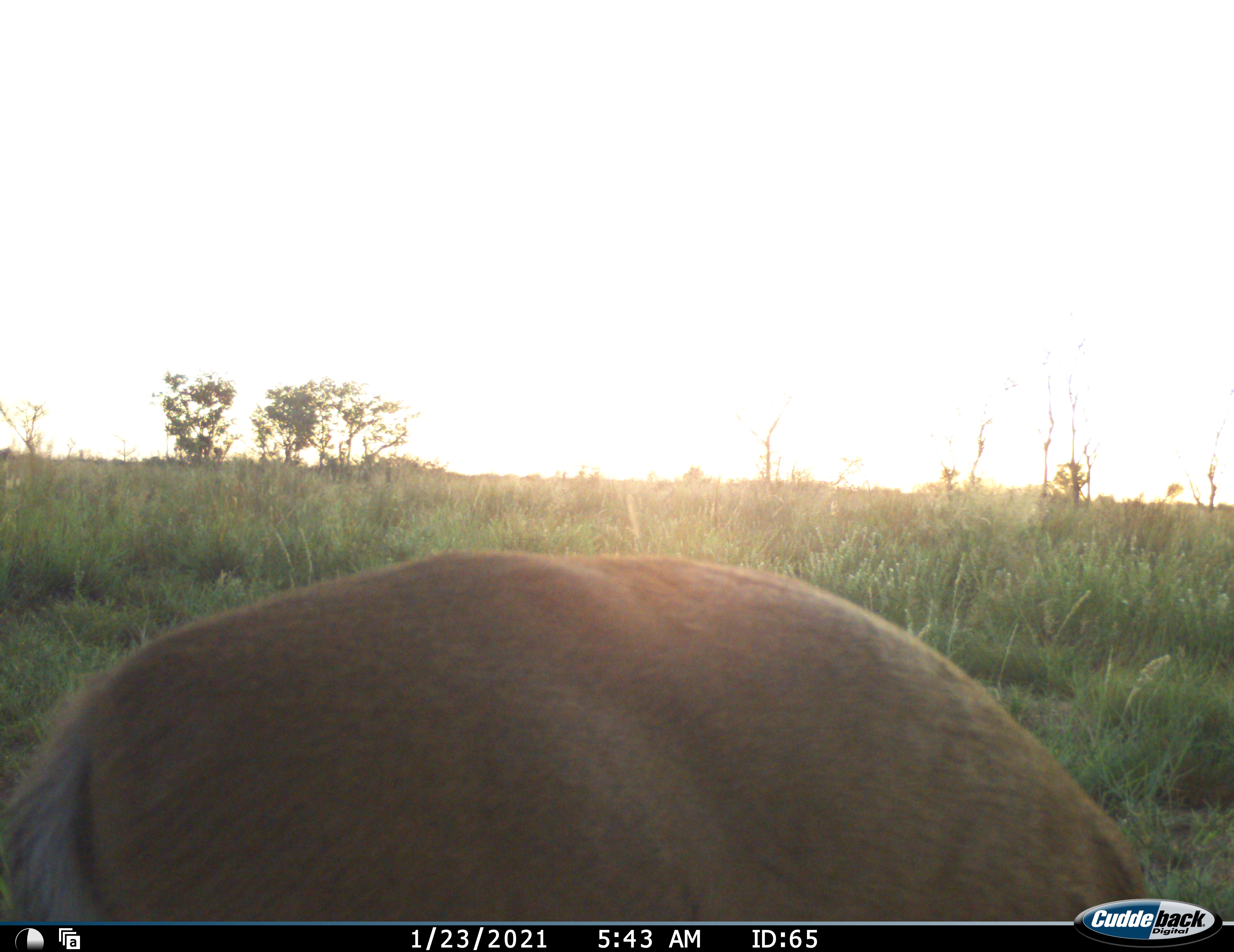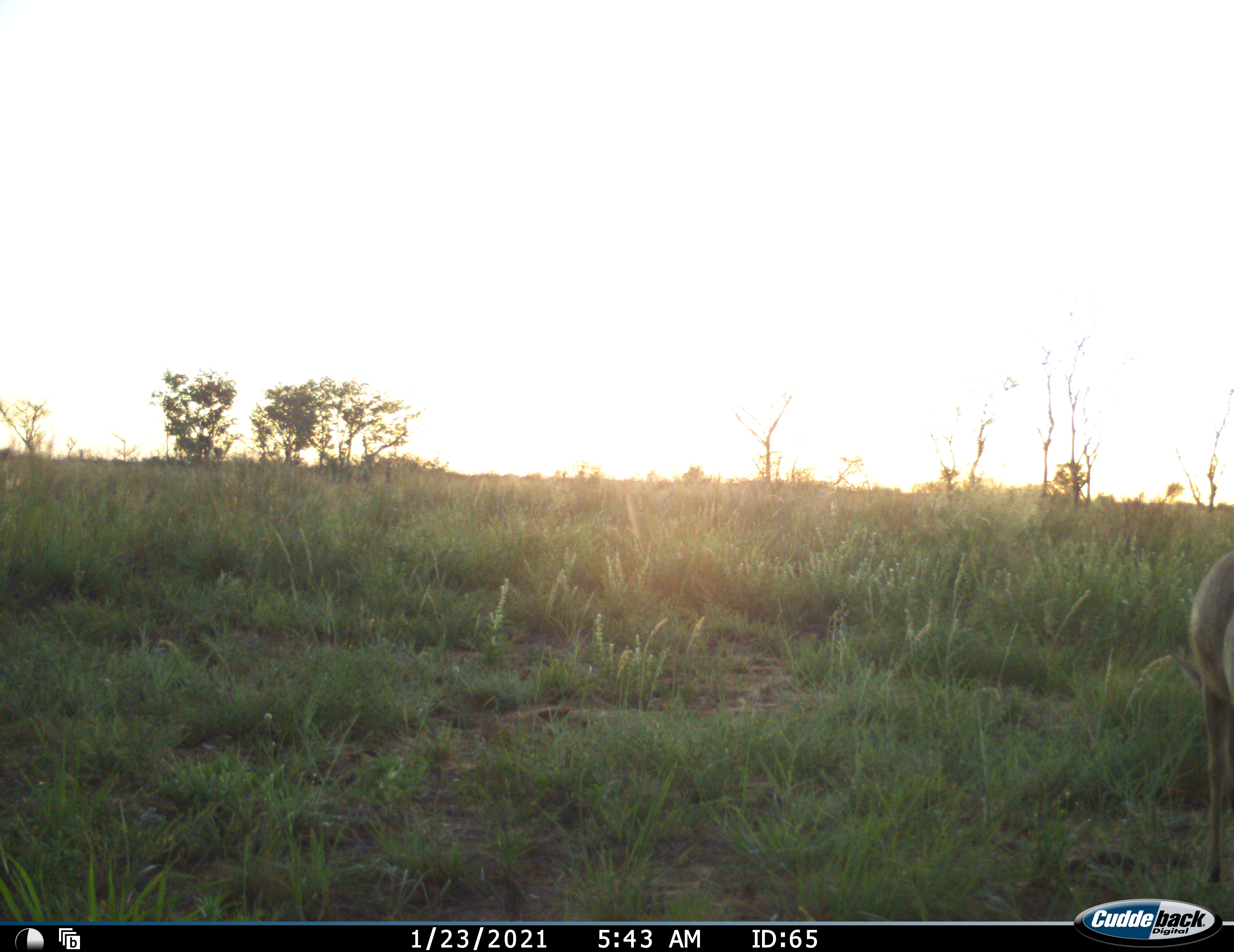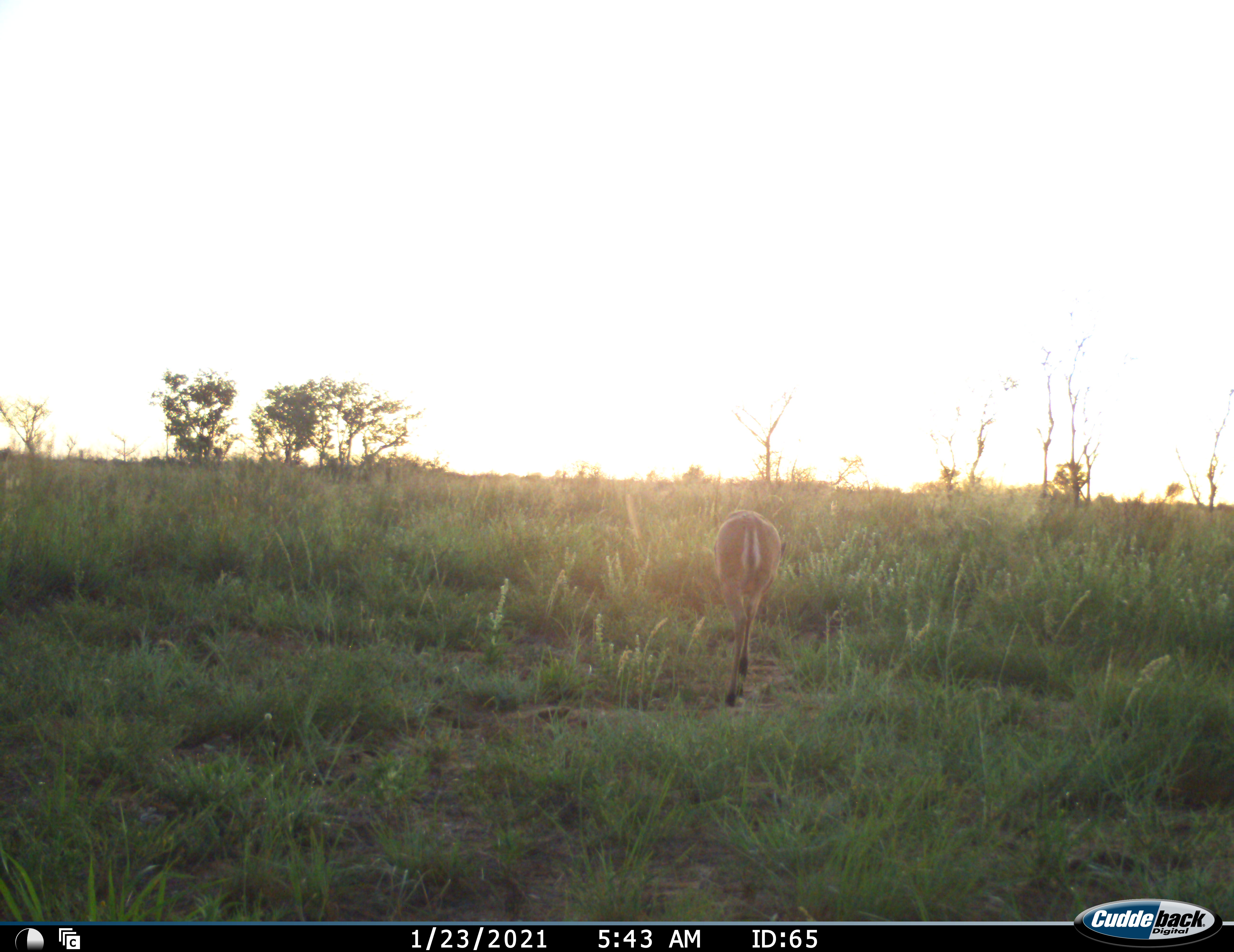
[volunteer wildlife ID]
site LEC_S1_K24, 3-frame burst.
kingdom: Animalia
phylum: Chordata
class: Mammalia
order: Artiodactyla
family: Bovidae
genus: Sylvicapra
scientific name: Sylvicapra grimmia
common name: common duiker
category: duikercommongrey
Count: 1.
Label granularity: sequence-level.